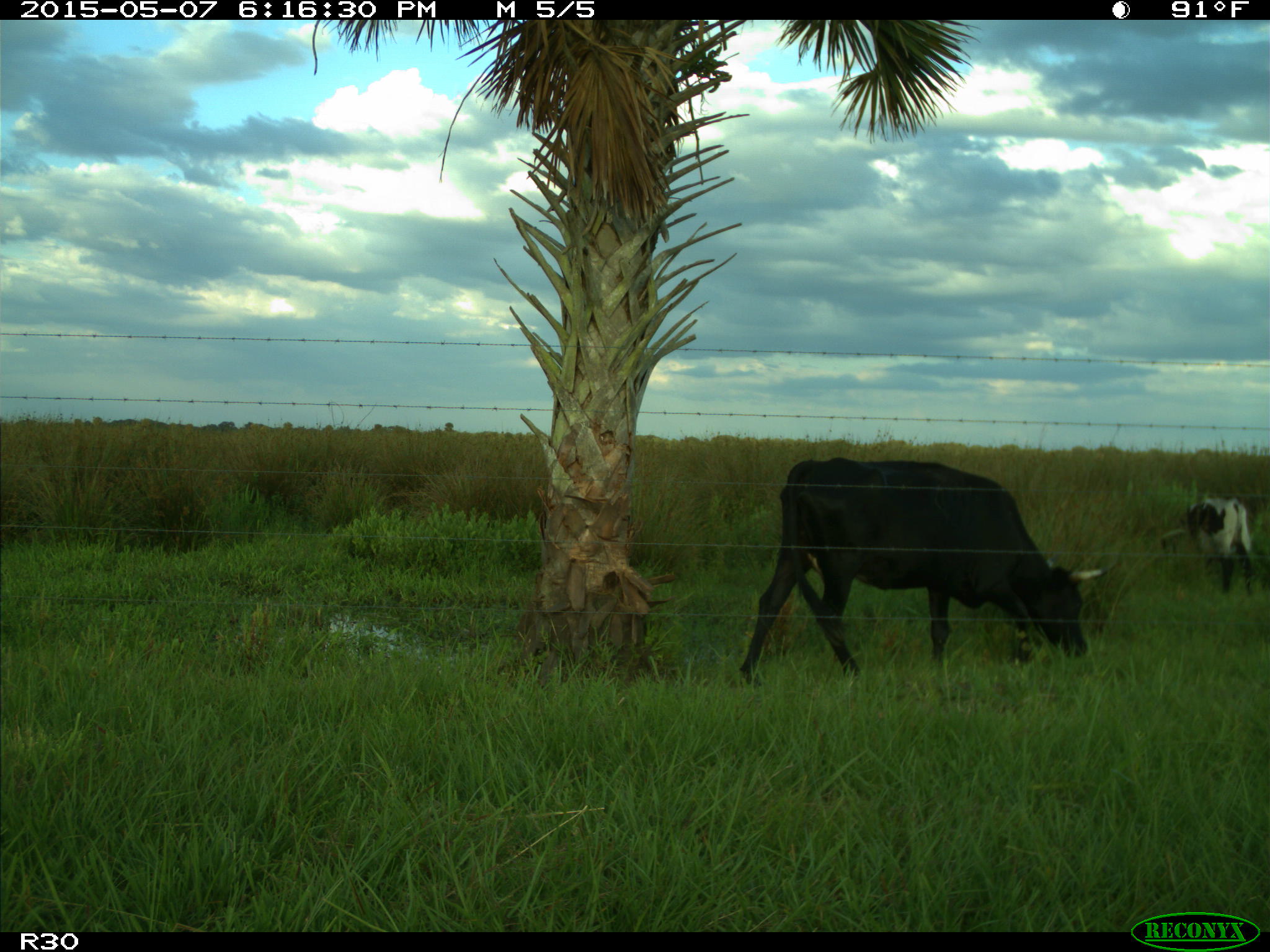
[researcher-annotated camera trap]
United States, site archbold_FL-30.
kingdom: Animalia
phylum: Chordata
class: Mammalia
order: Artiodactyla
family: Bovidae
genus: Bos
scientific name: Bos taurus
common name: domestic cow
Bos taurus (domestic cow).